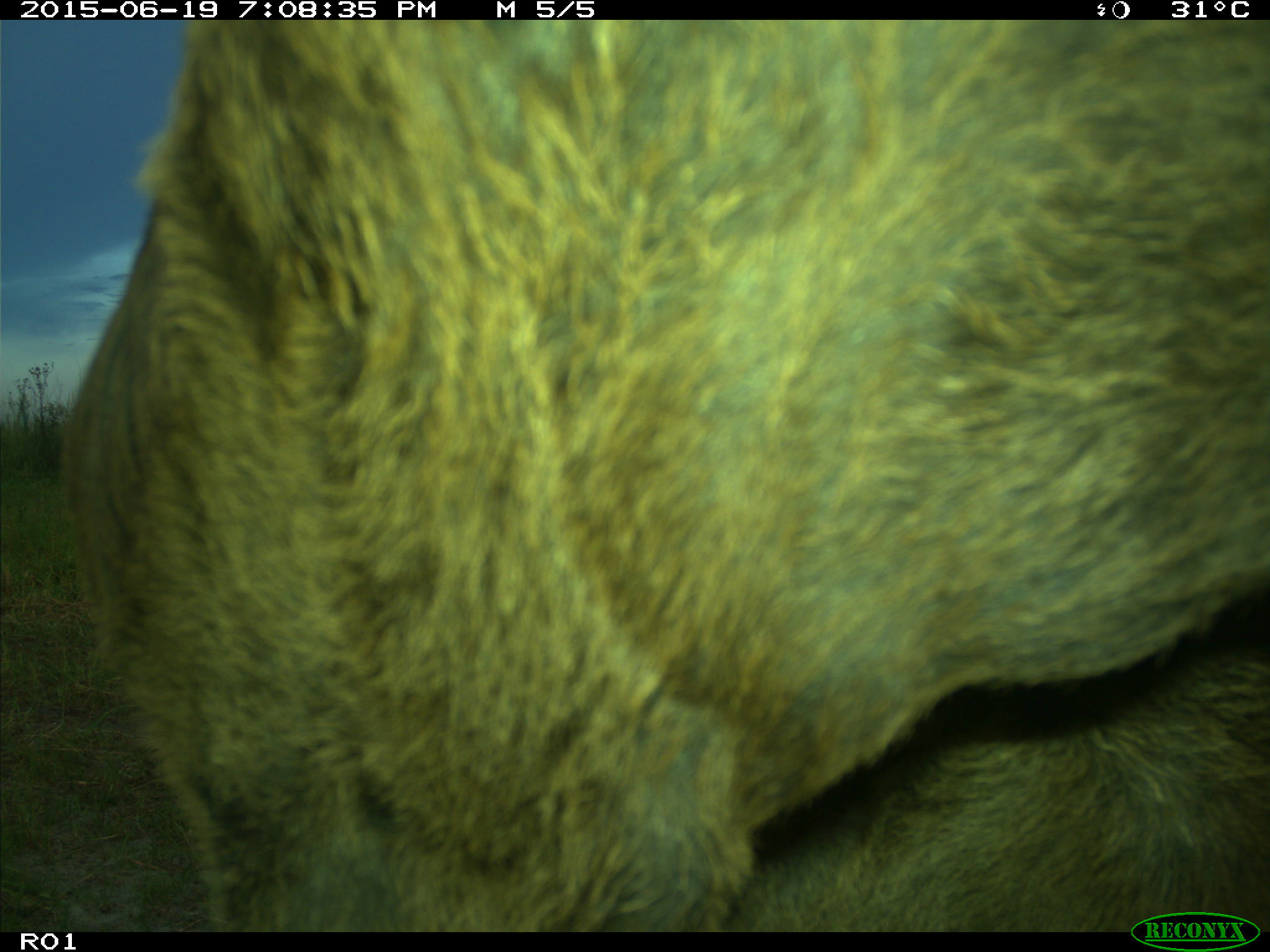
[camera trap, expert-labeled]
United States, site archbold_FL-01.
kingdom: Animalia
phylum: Chordata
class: Mammalia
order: Artiodactyla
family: Bovidae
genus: Bos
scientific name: Bos taurus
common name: domestic cow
Bos taurus (domestic cow).